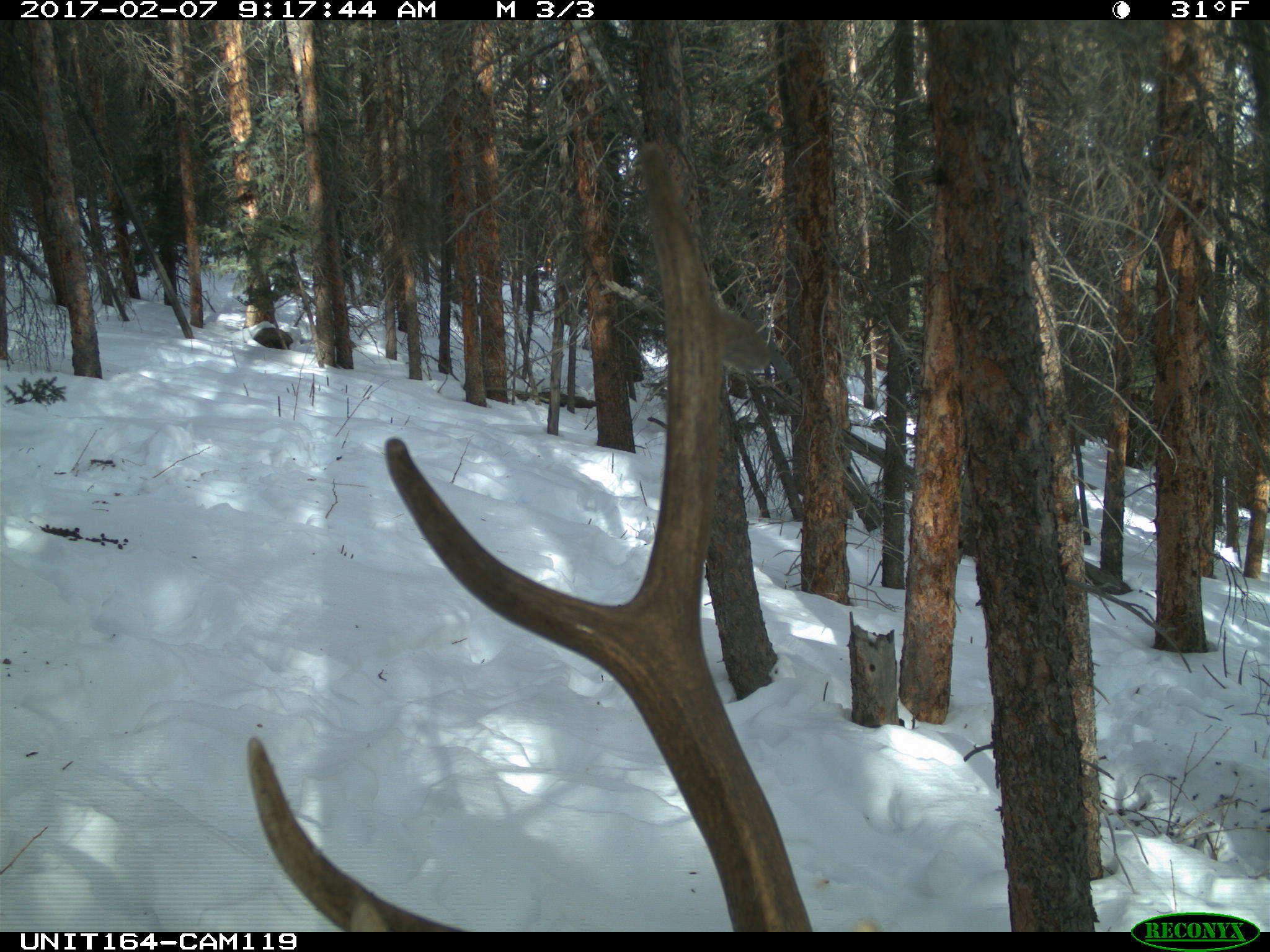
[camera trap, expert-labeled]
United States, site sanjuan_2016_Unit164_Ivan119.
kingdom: Animalia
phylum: Chordata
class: Mammalia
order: Artiodactyla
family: Cervidae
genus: Cervus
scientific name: Cervus elaphus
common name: red deer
Cervus elaphus (red deer).